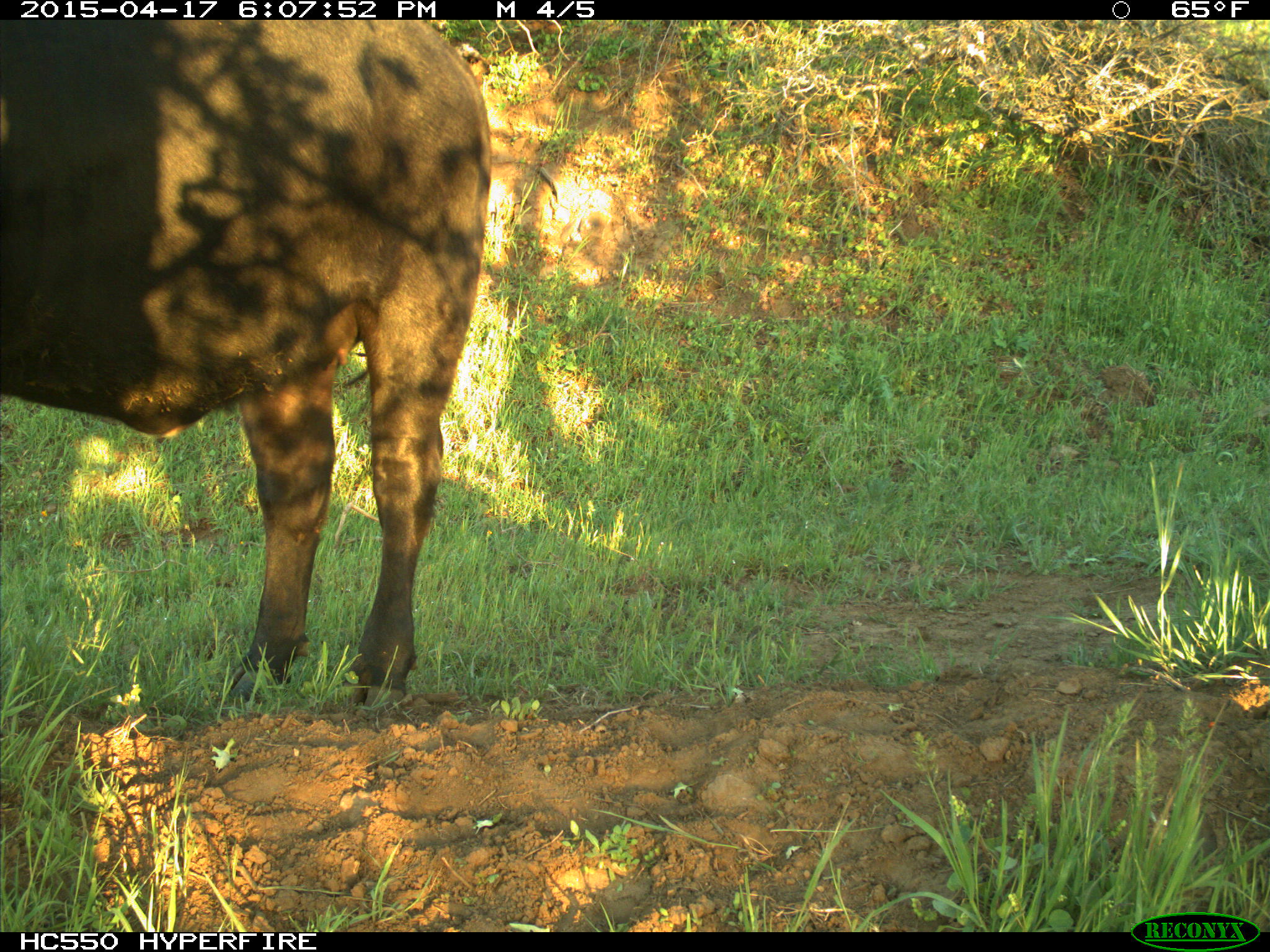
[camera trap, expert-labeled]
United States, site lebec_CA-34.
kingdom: Animalia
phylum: Chordata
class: Mammalia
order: Artiodactyla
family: Bovidae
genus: Bos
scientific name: Bos taurus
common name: domestic cow